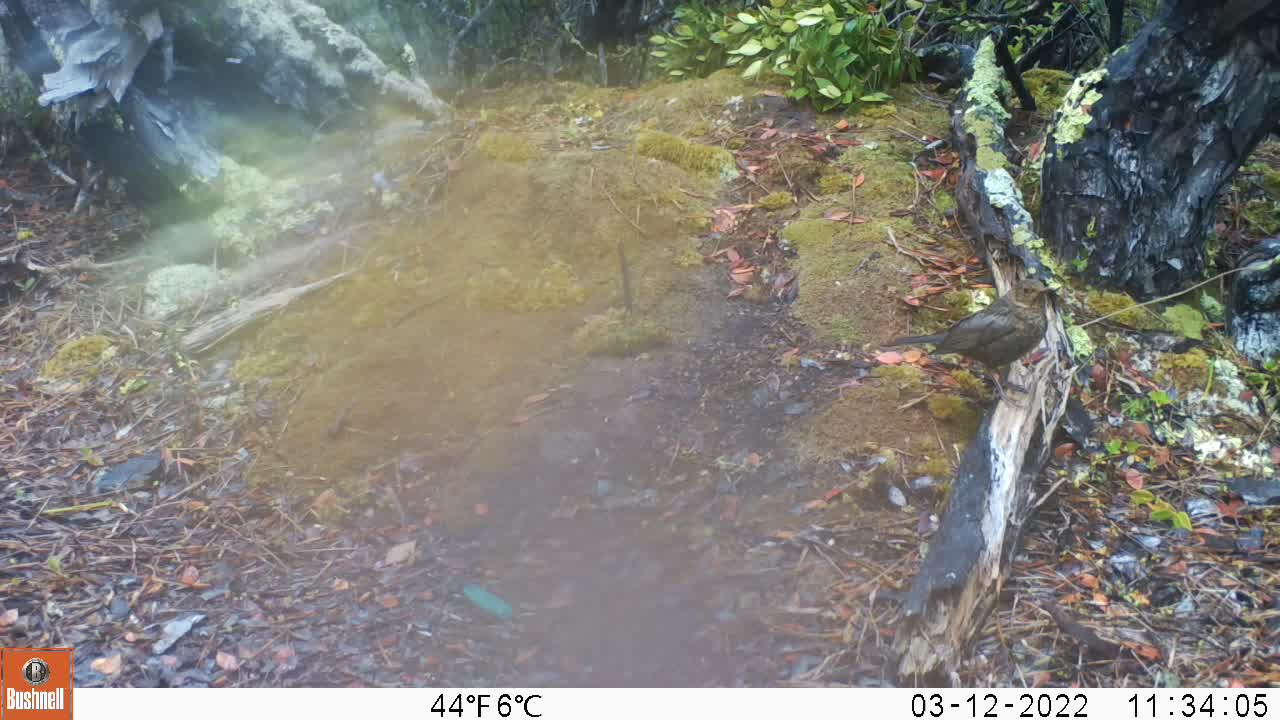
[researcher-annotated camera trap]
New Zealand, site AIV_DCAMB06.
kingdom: Animalia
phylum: Chordata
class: Aves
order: Passeriformes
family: Turdidae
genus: Turdus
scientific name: Turdus merula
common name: eurasian blackbird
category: blackbird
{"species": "blackbird (eurasian blackbird) (Turdus merula)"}